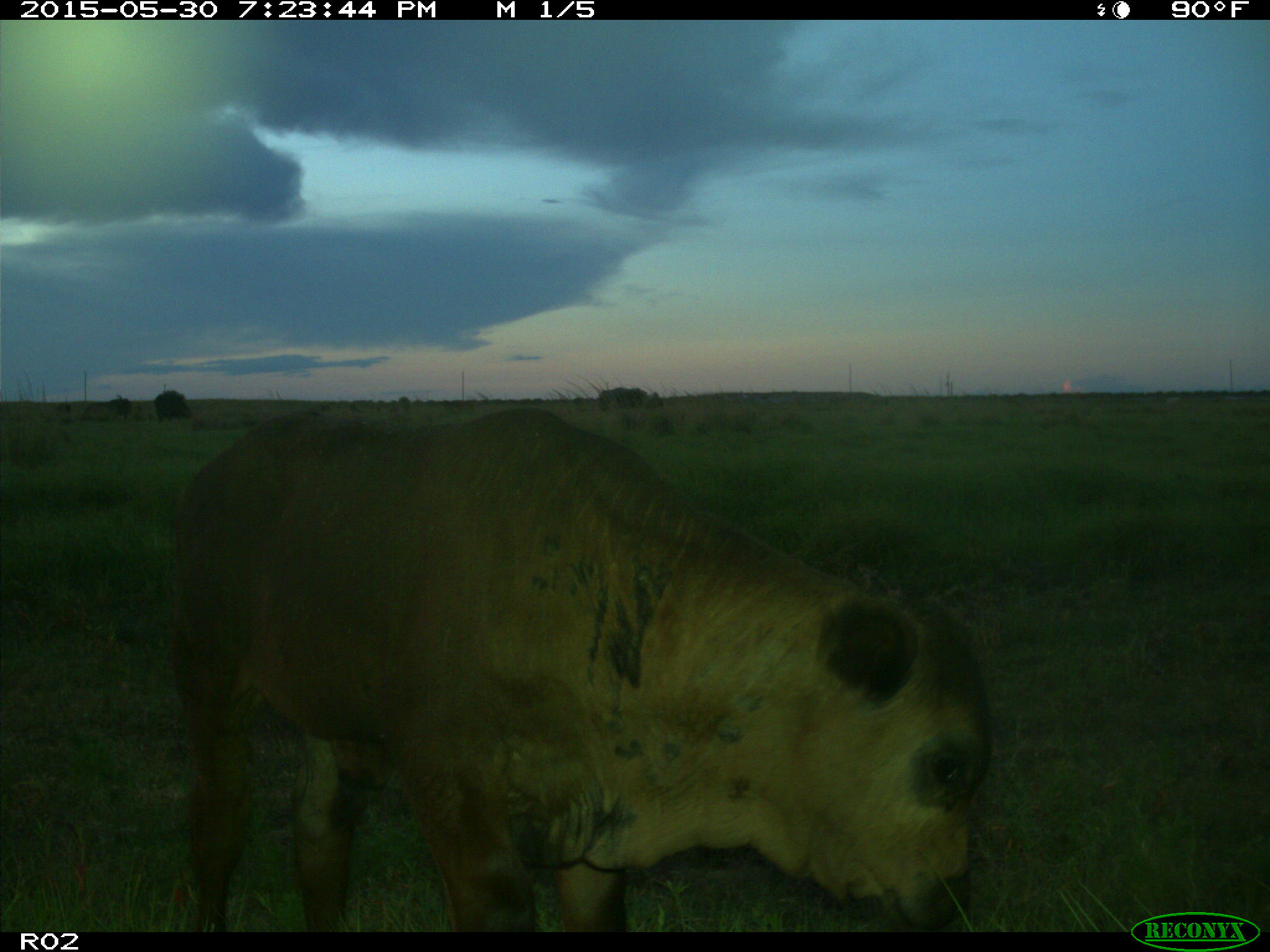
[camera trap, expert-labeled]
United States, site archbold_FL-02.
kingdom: Animalia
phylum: Chordata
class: Mammalia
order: Artiodactyla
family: Bovidae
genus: Bos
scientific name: Bos taurus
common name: domestic cow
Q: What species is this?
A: Bos taurus (domestic cow).